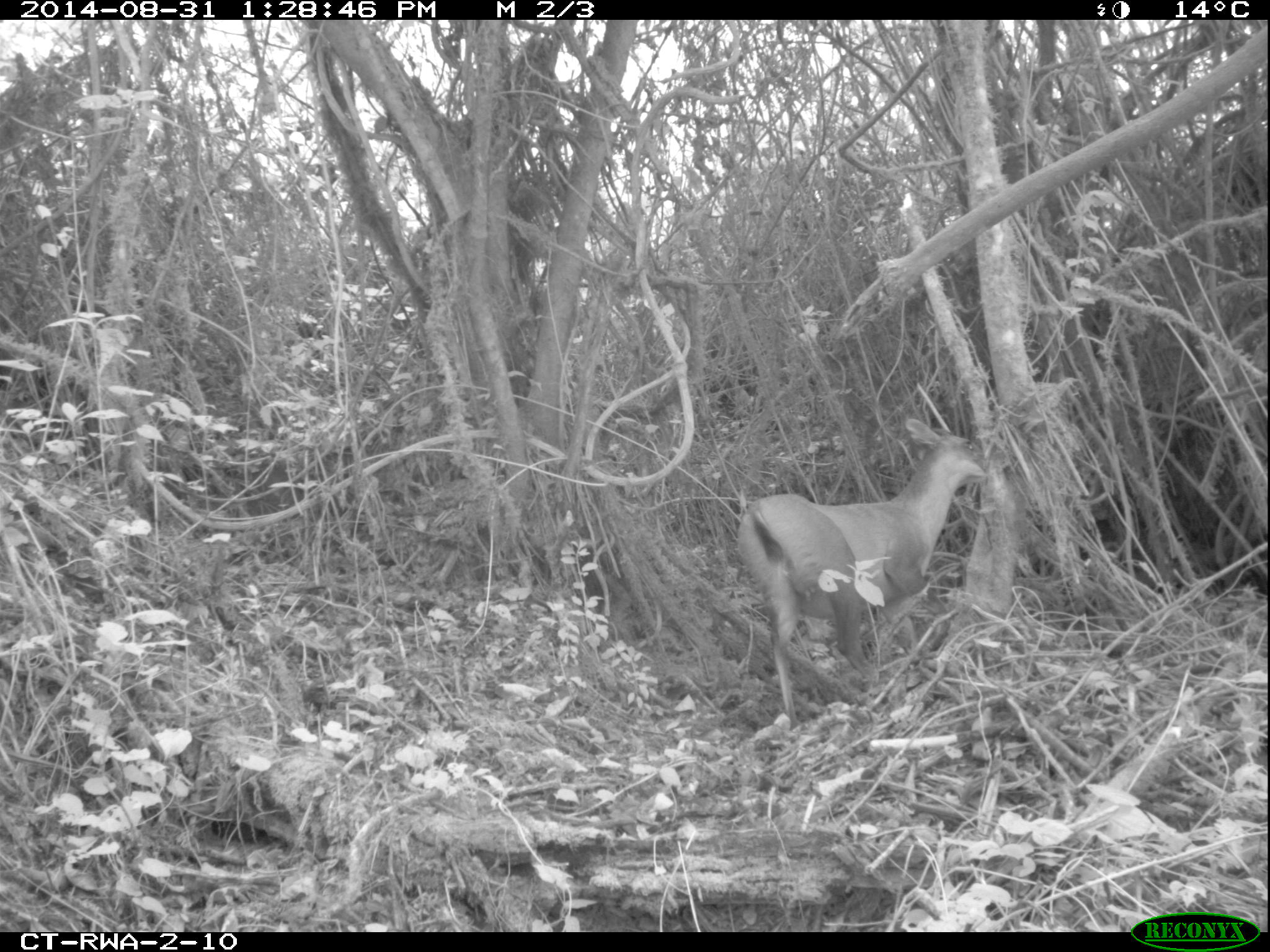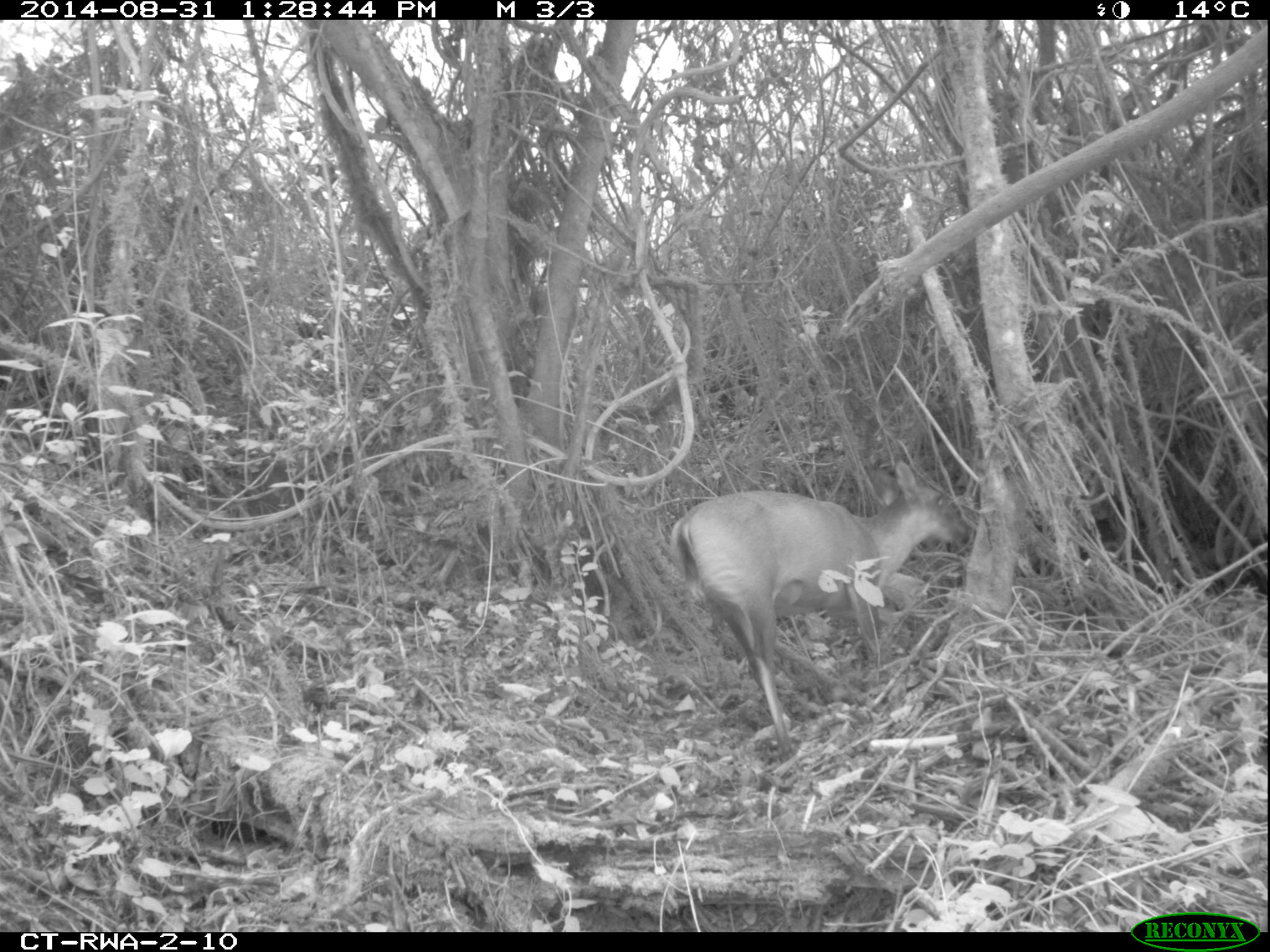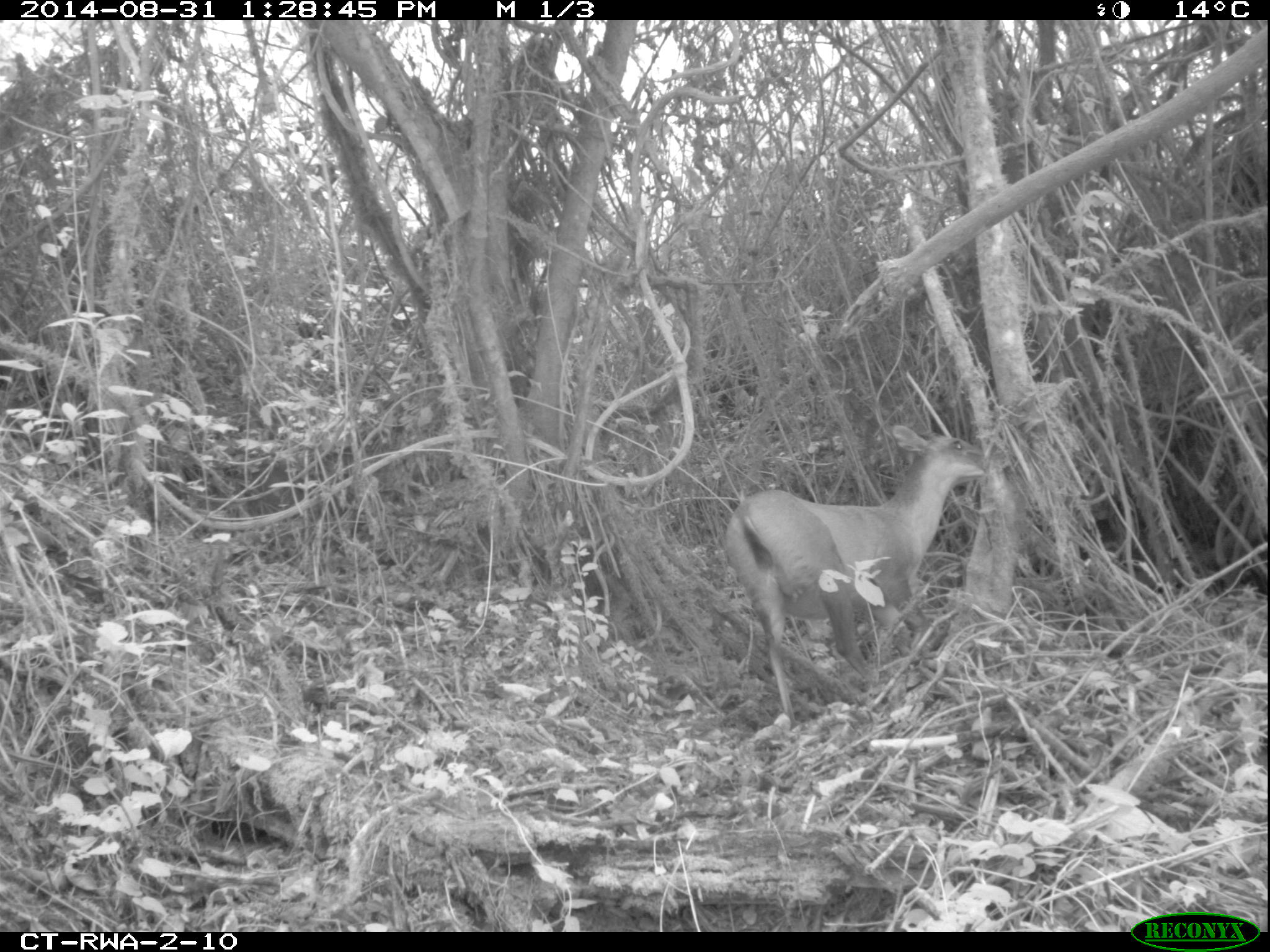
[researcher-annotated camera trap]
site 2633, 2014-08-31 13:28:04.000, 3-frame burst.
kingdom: Animalia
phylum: Chordata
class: Mammalia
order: Artiodactyla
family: Bovidae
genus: Cephalophus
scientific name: Cephalophus nigrifrons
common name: black-fronted duiker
Cephalophus nigrifrons (black-fronted duiker), count 1.